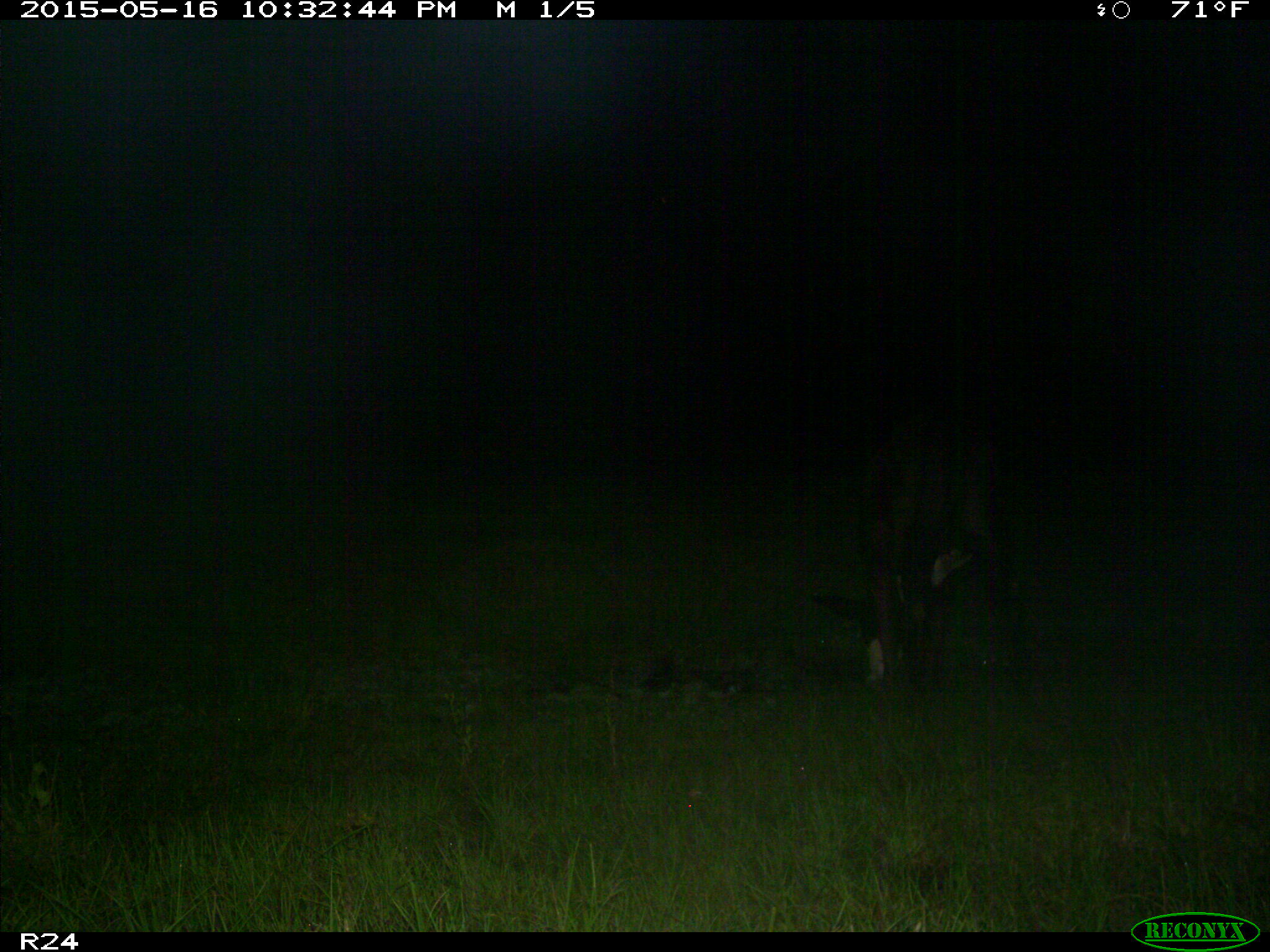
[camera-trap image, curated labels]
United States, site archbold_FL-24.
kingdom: Animalia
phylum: Chordata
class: Mammalia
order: Artiodactyla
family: Bovidae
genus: Bos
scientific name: Bos taurus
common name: domestic cow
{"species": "Bos taurus (domestic cow)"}